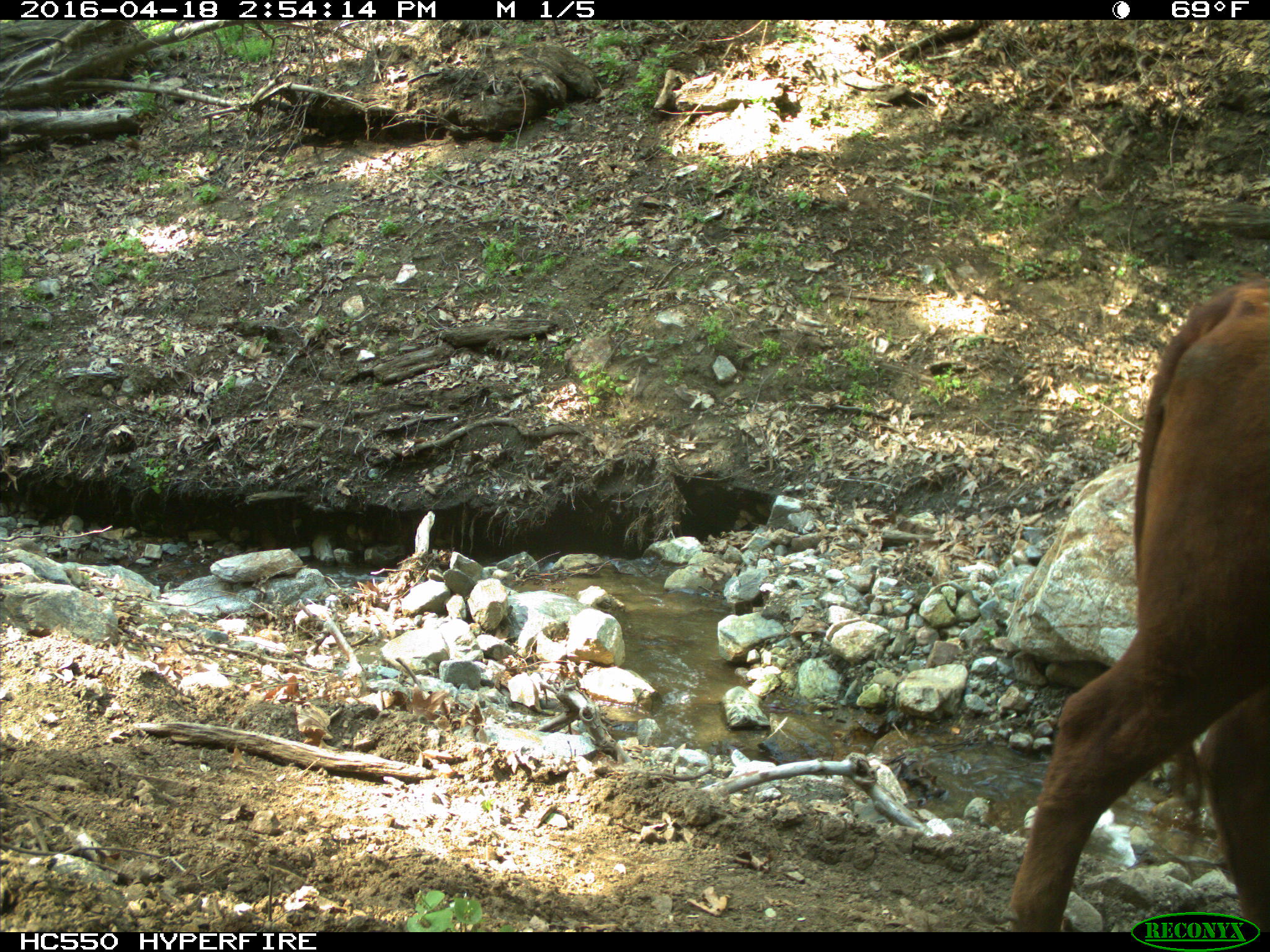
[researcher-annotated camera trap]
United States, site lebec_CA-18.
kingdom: Animalia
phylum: Chordata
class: Mammalia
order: Artiodactyla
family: Bovidae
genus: Bos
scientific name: Bos taurus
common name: domestic cow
Bos taurus (domestic cow).